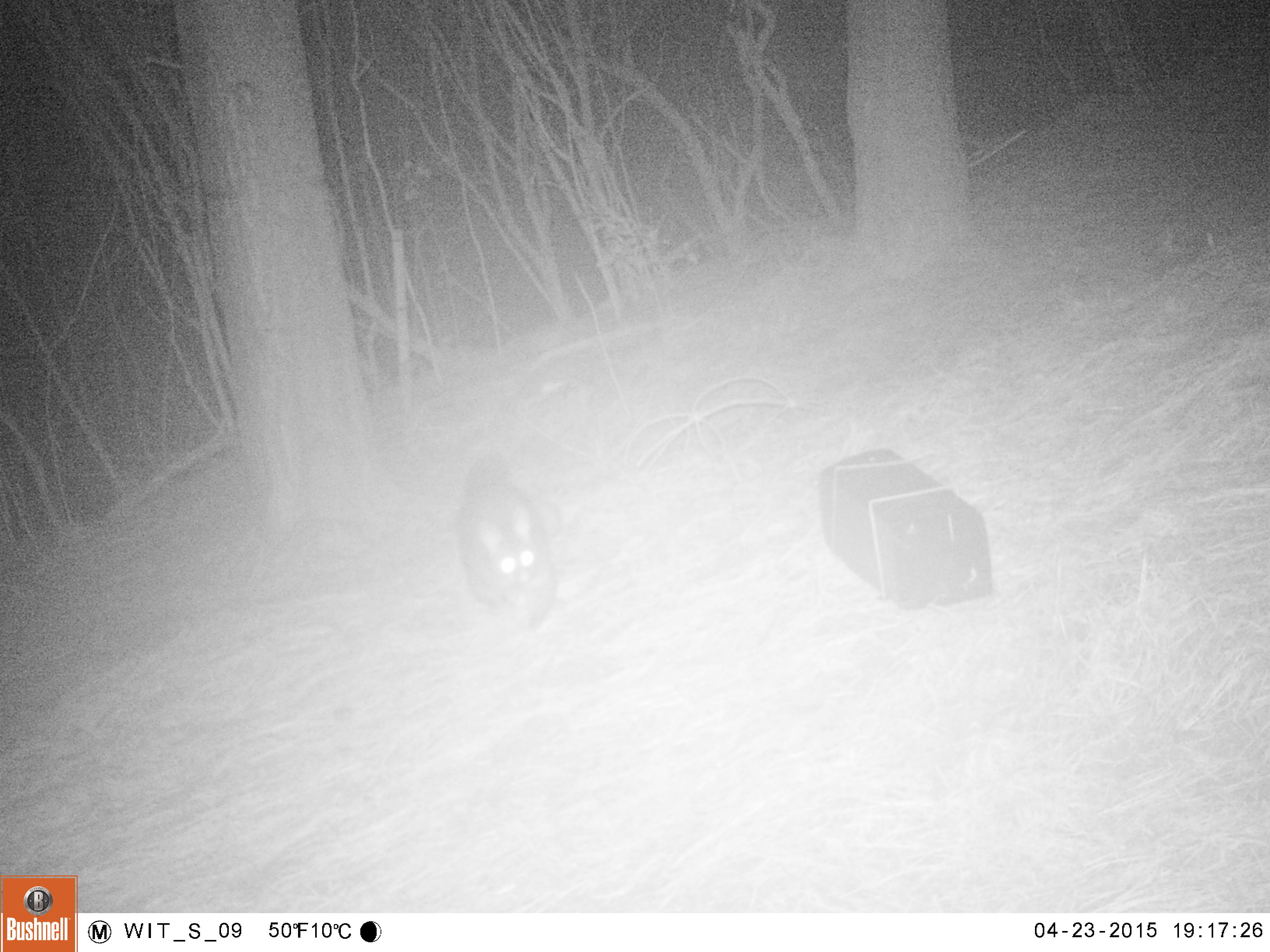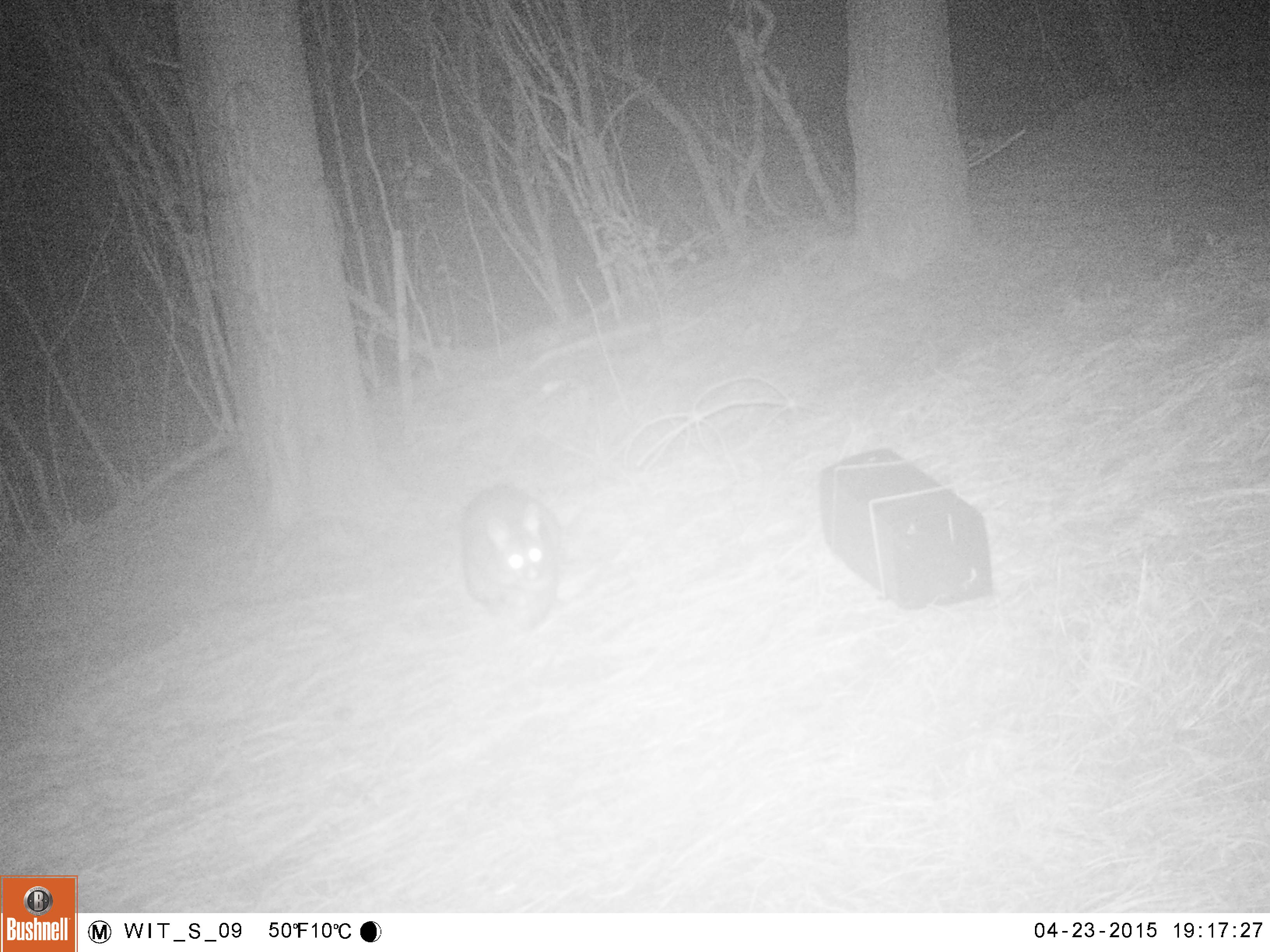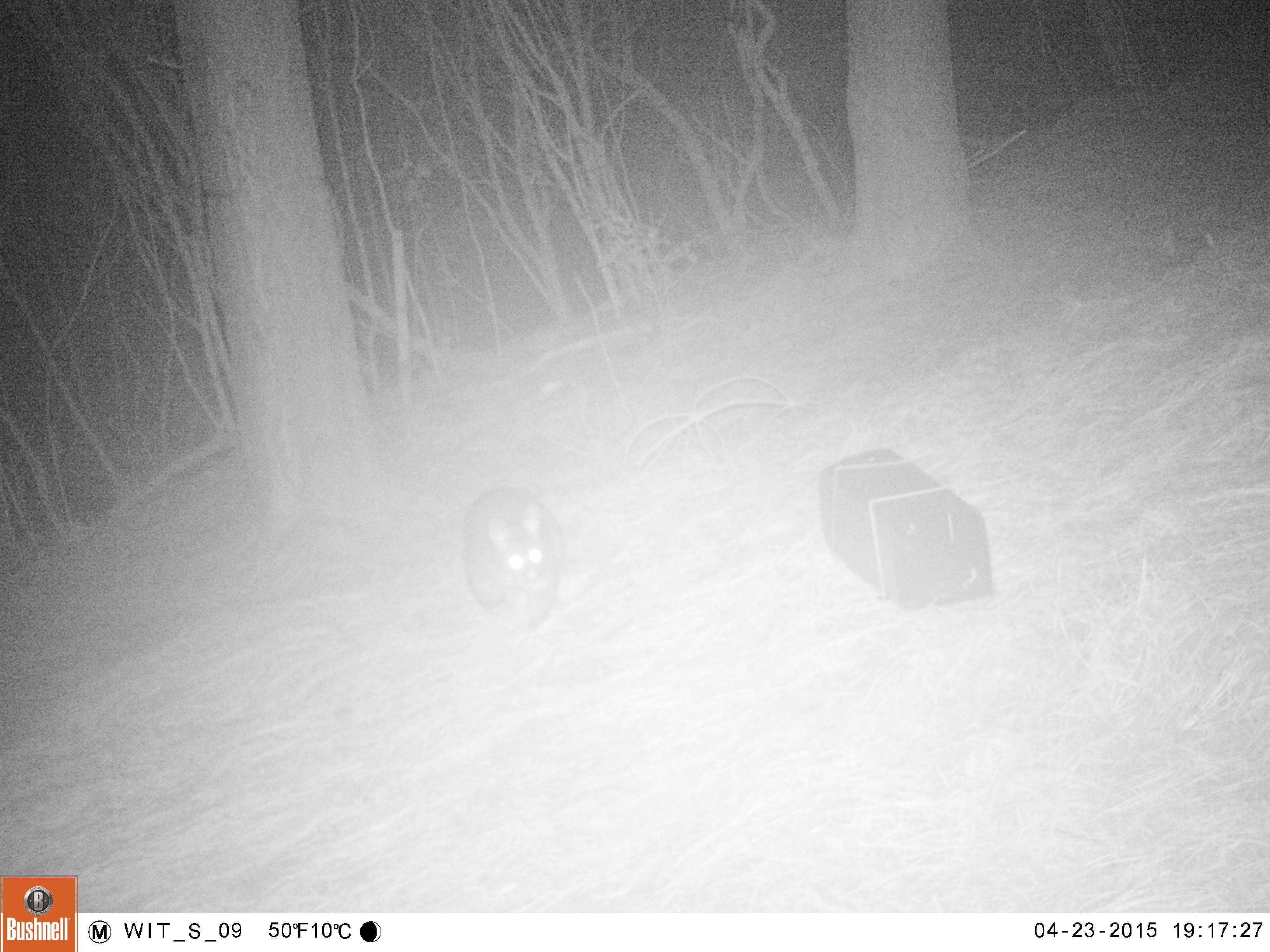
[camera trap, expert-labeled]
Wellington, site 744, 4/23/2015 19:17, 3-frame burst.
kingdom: Animalia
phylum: Chordata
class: Mammalia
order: Didelphimorphia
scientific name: Didelphimorphia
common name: possum